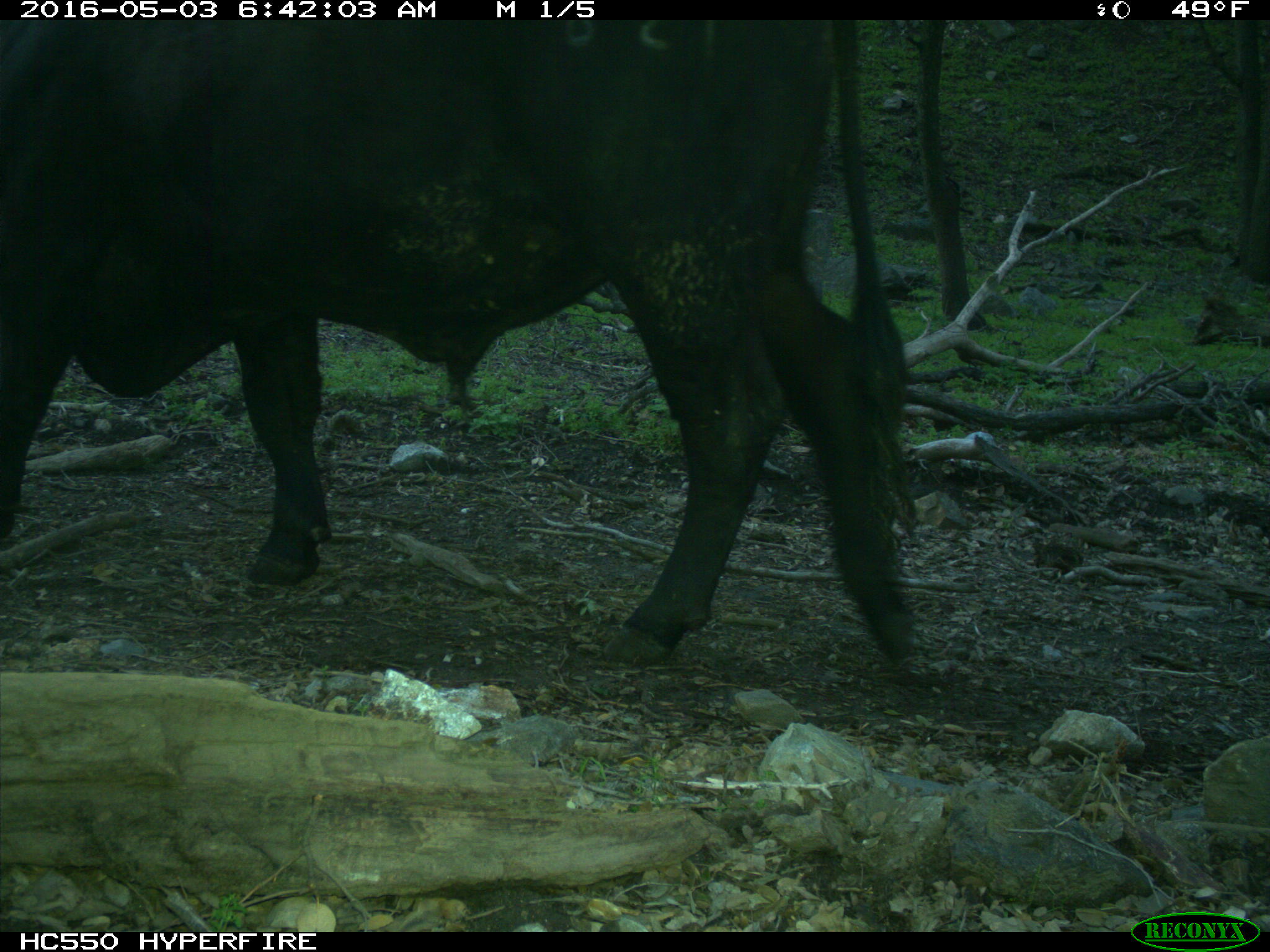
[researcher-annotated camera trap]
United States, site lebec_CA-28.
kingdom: Animalia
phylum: Chordata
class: Mammalia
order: Artiodactyla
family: Bovidae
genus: Bos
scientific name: Bos taurus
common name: domestic cow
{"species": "Bos taurus (domestic cow)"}